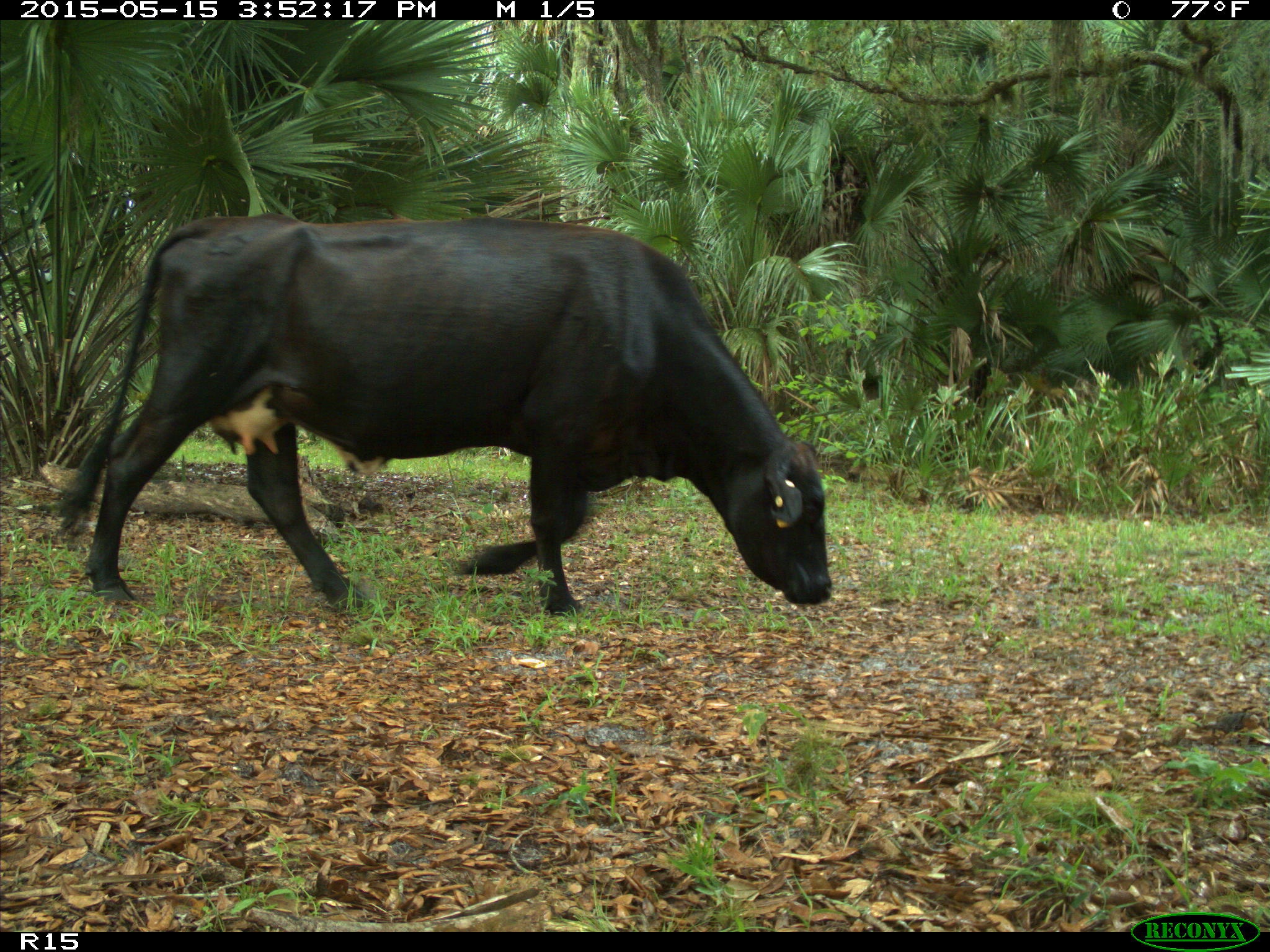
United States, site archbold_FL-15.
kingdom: Animalia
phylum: Chordata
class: Mammalia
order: Artiodactyla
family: Bovidae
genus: Bos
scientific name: Bos taurus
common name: domestic cow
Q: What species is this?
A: Bos taurus (domestic cow).